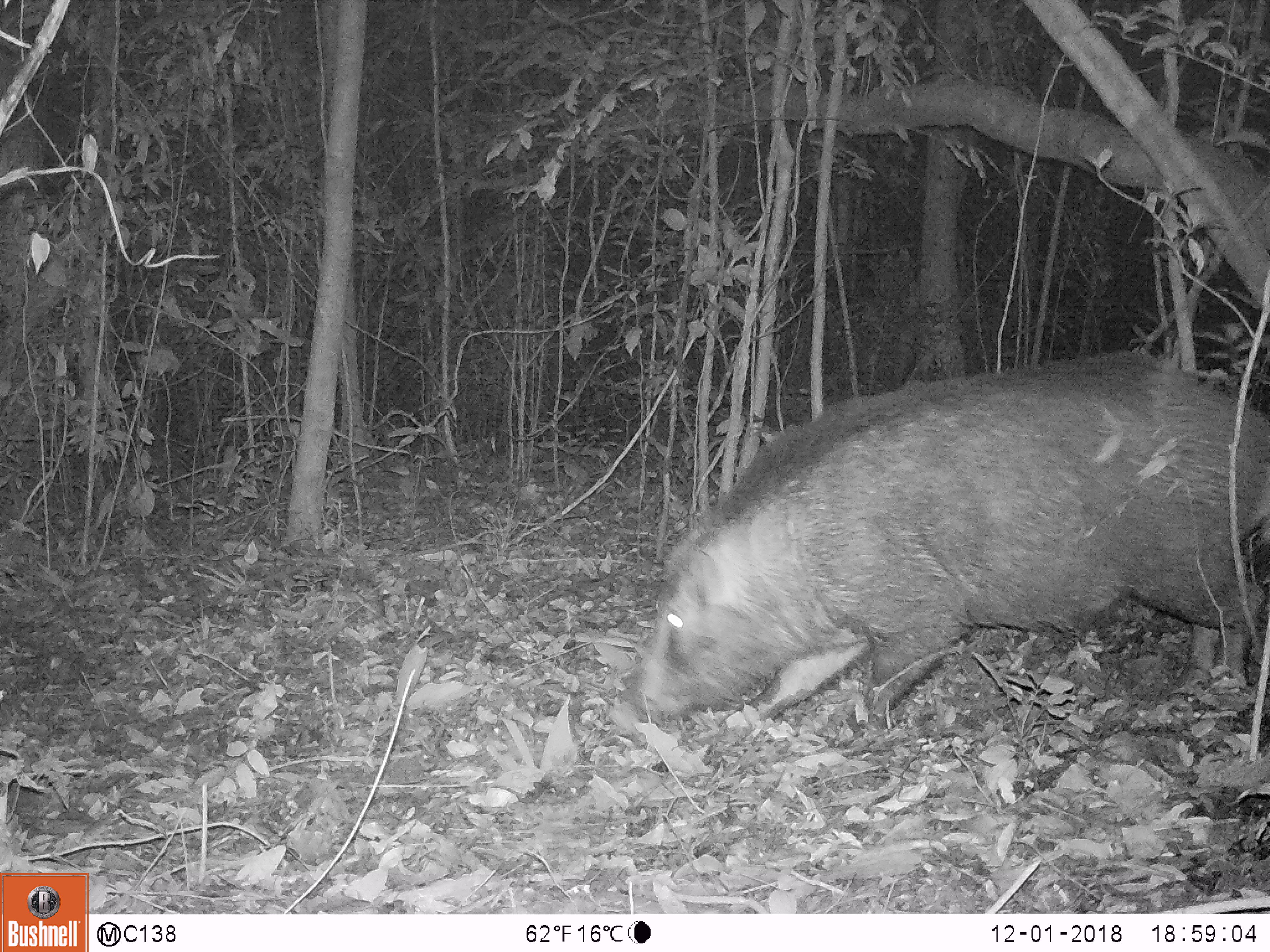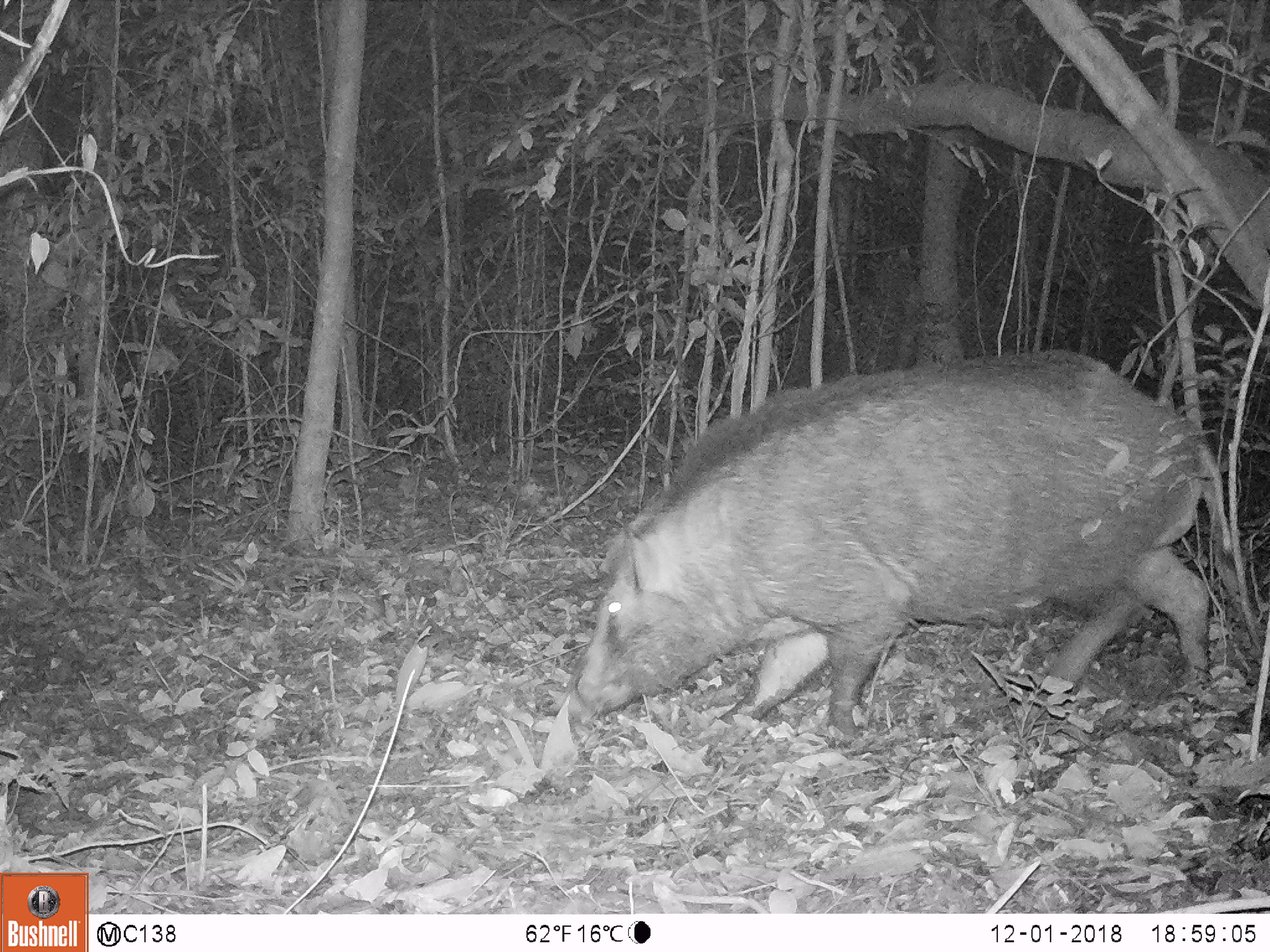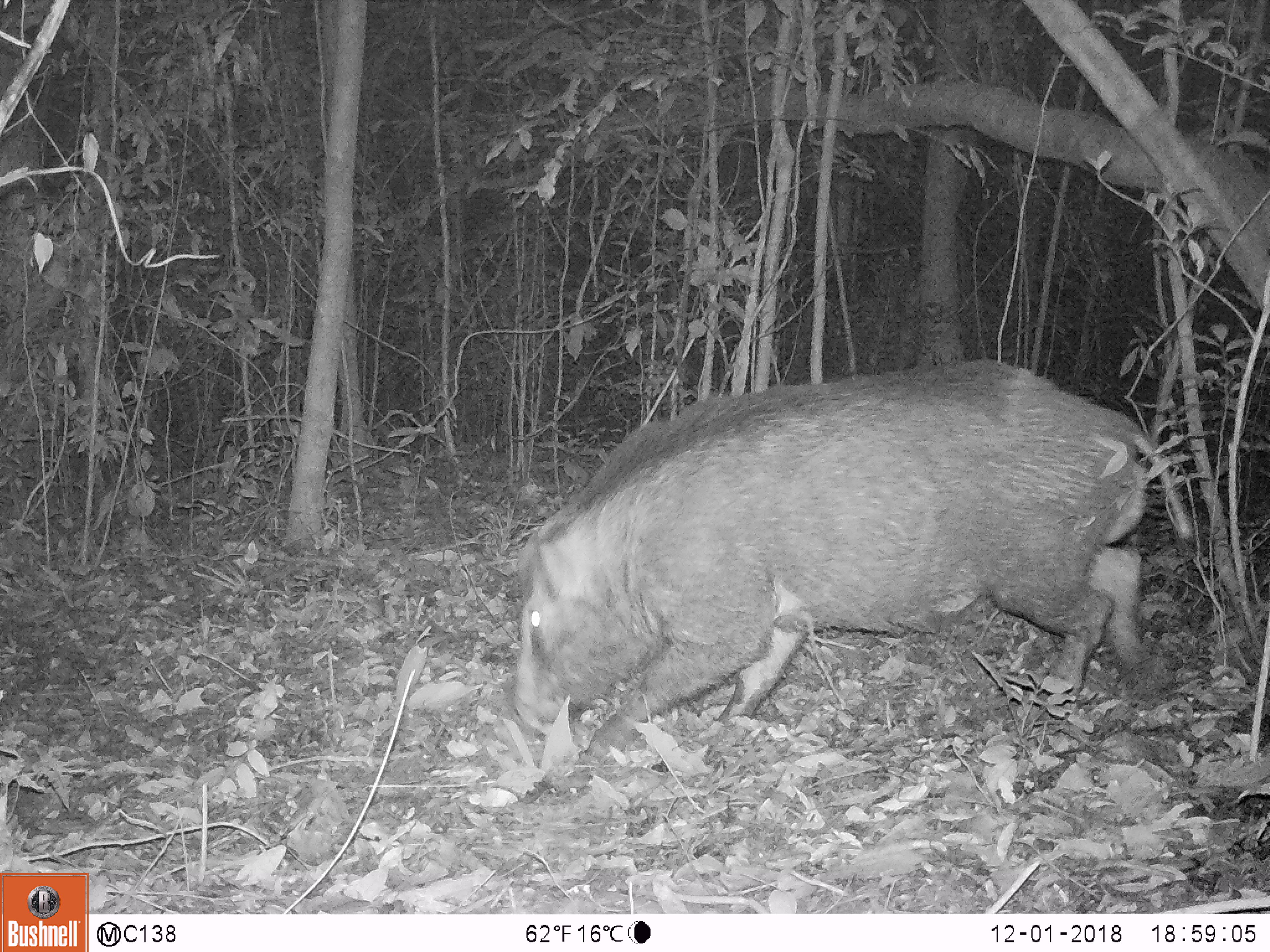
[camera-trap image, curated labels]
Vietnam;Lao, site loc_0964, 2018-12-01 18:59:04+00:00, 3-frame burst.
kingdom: Animalia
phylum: Chordata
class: Mammalia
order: Artiodactyla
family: Suidae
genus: Sus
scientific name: Sus scrofa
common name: eurasian wild pig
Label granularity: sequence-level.